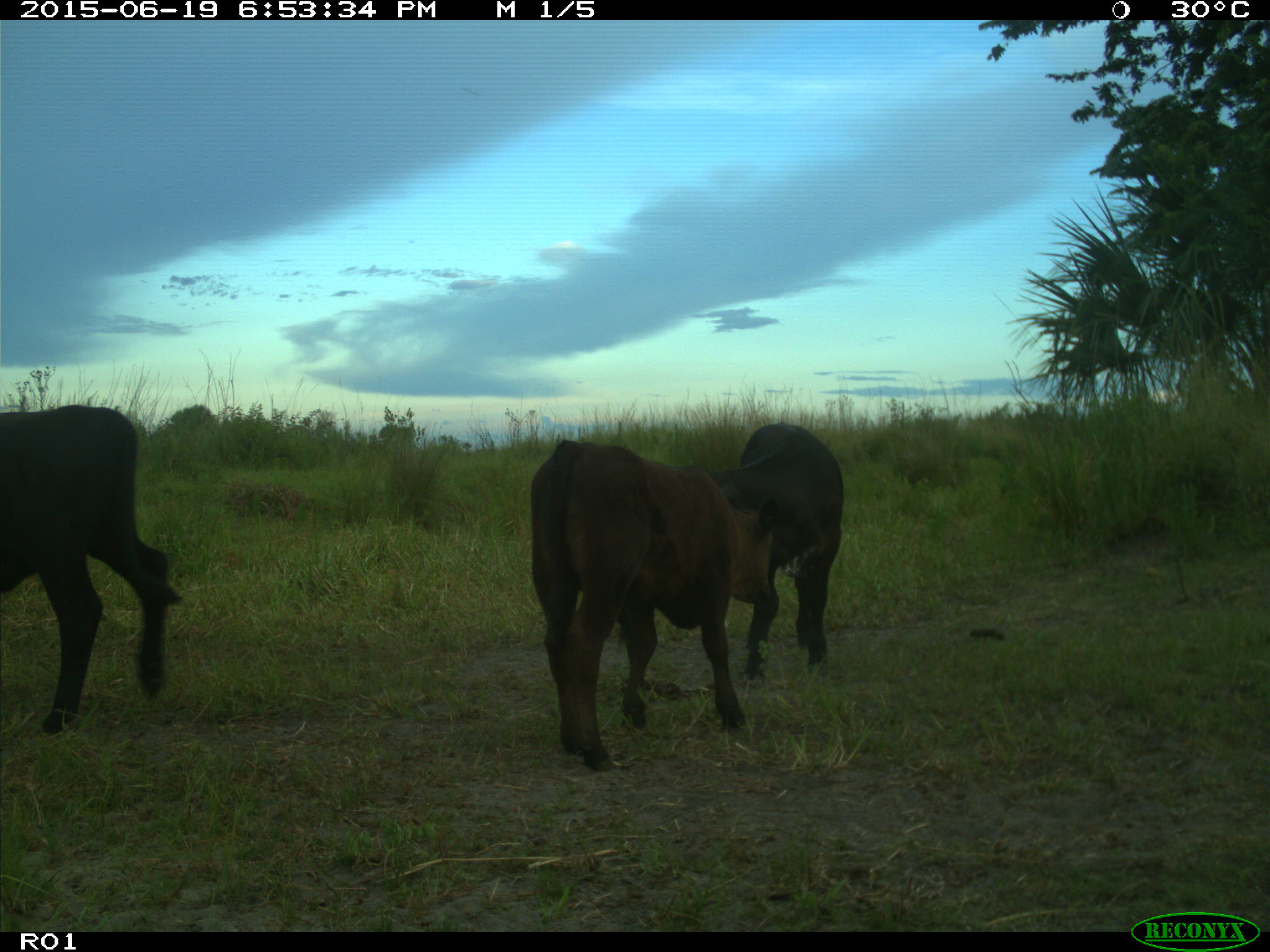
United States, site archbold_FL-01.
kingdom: Animalia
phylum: Chordata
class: Mammalia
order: Artiodactyla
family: Bovidae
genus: Bos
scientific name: Bos taurus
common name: domestic cow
Bos taurus (domestic cow).